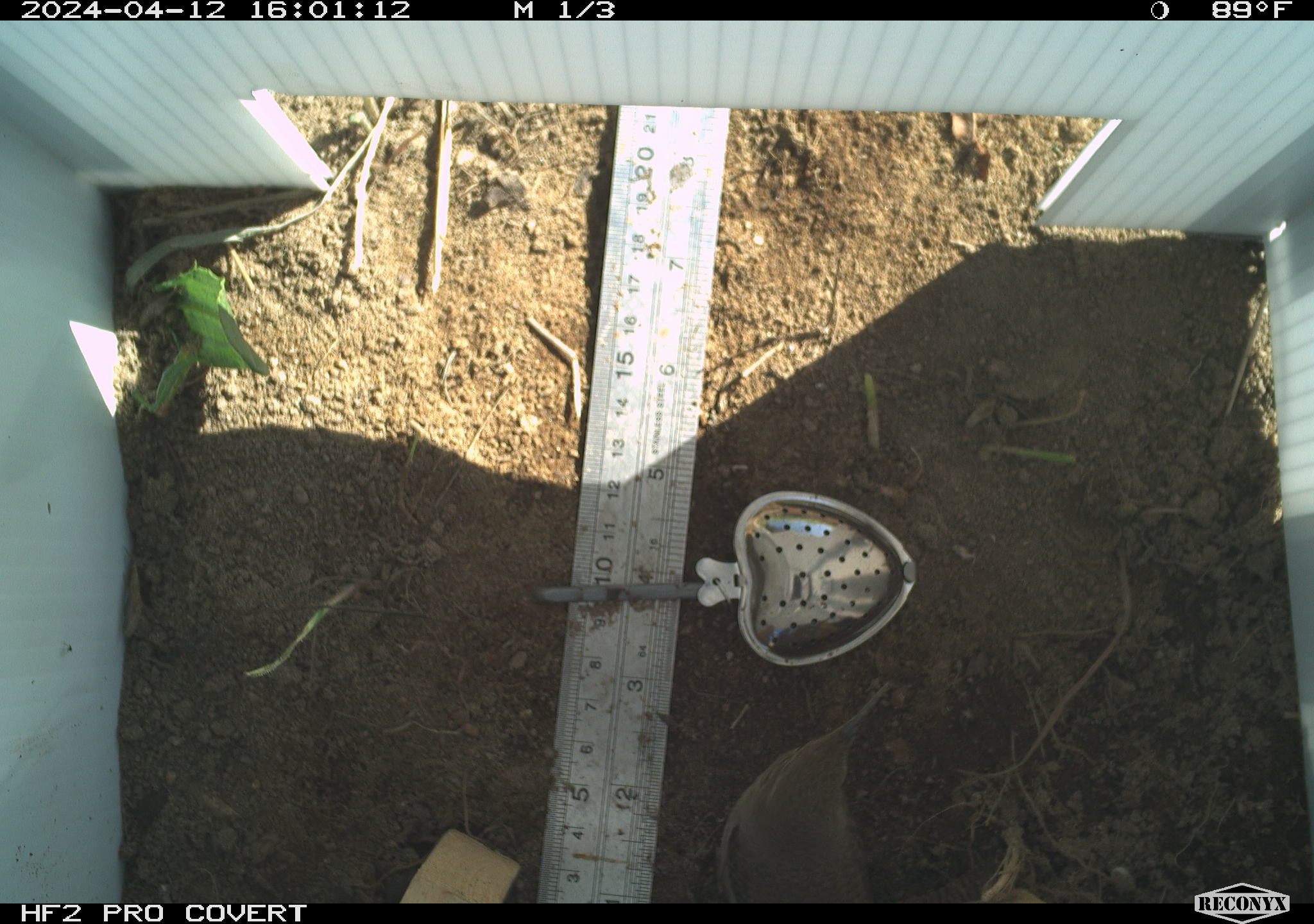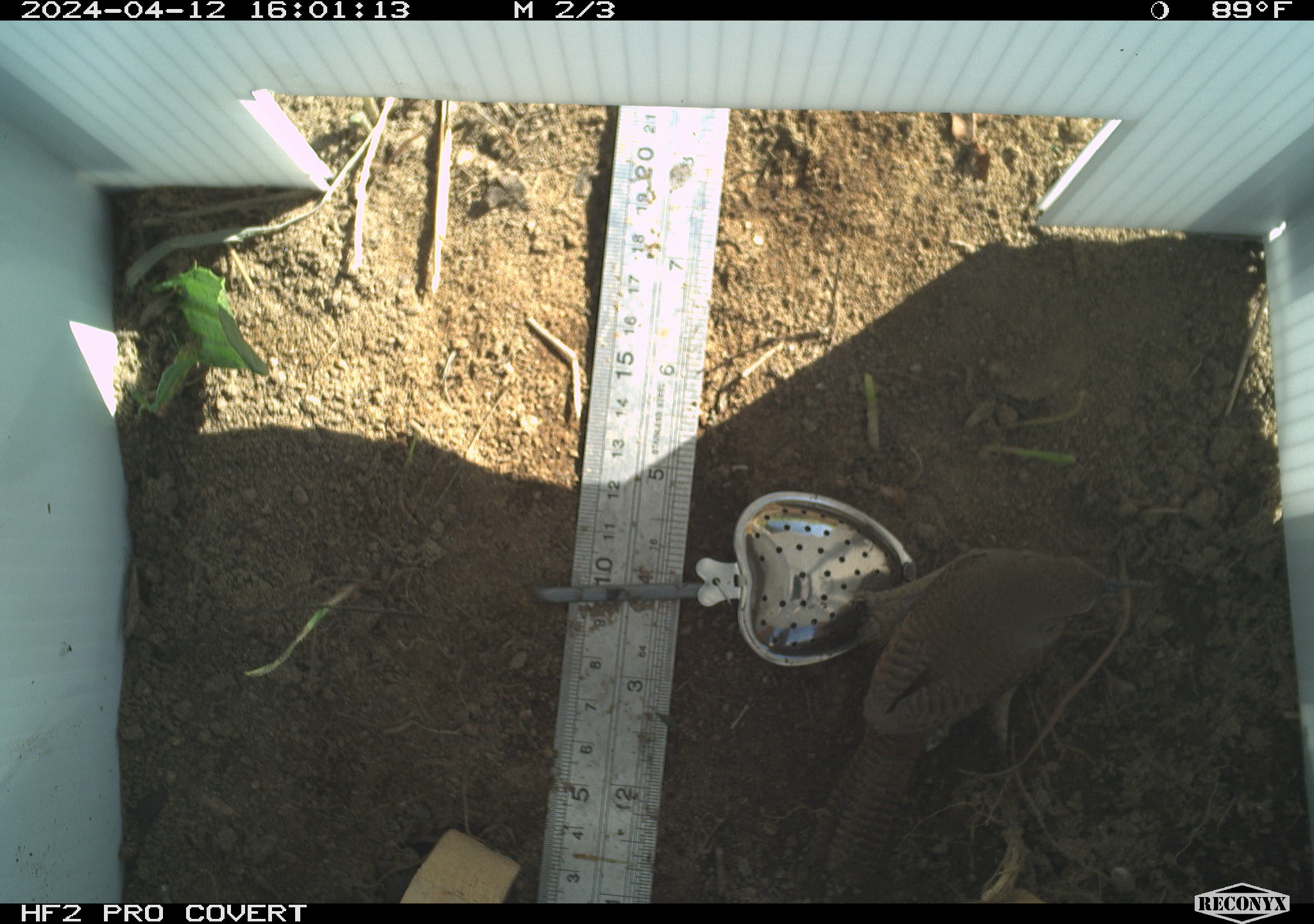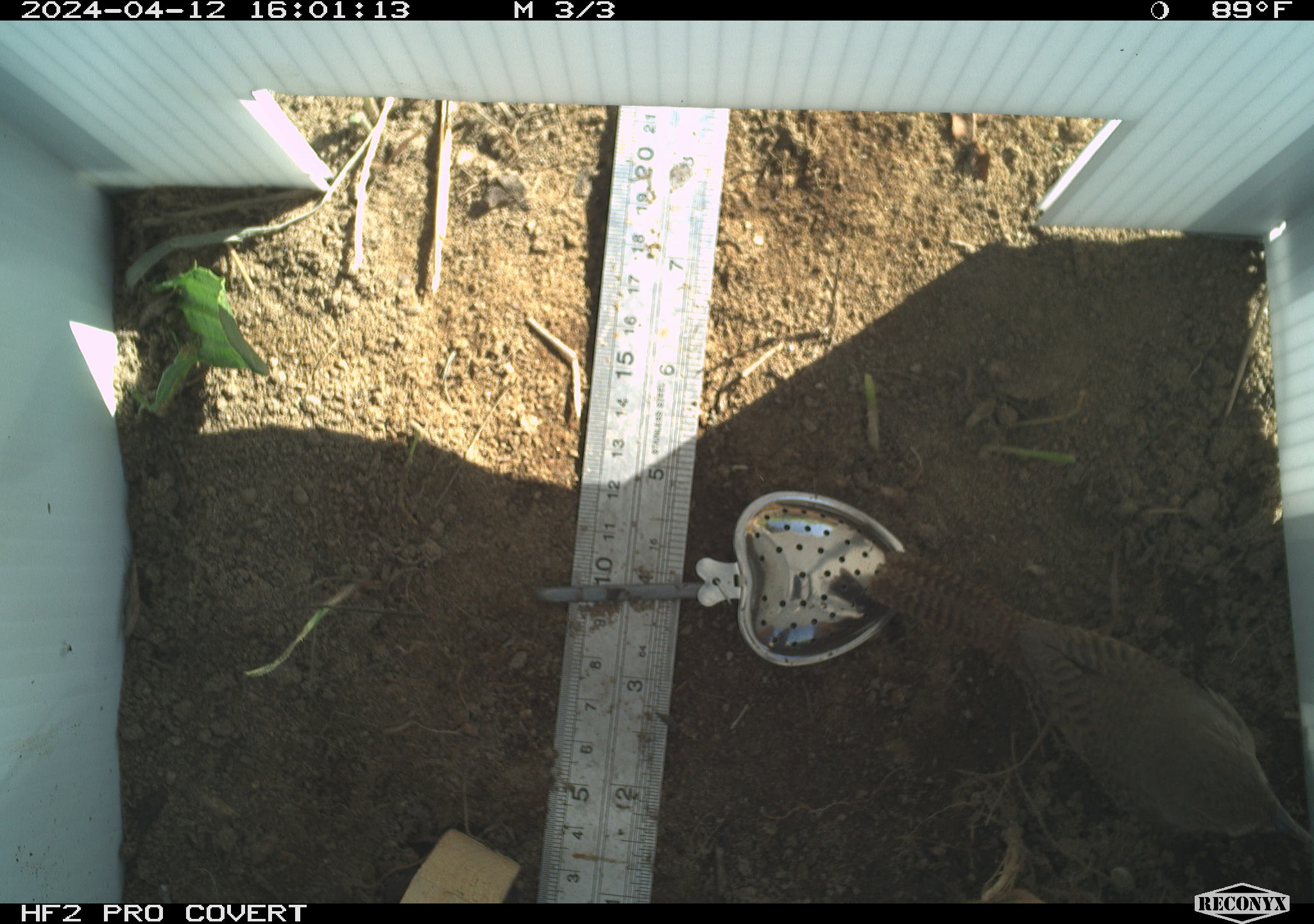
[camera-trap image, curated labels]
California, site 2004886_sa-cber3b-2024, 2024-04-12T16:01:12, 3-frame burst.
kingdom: Animalia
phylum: Chordata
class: Aves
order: Passeriformes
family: Troglodytidae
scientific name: Troglodytidae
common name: wren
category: troglodytidae family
Troglodytidae family (wren) (Troglodytidae).